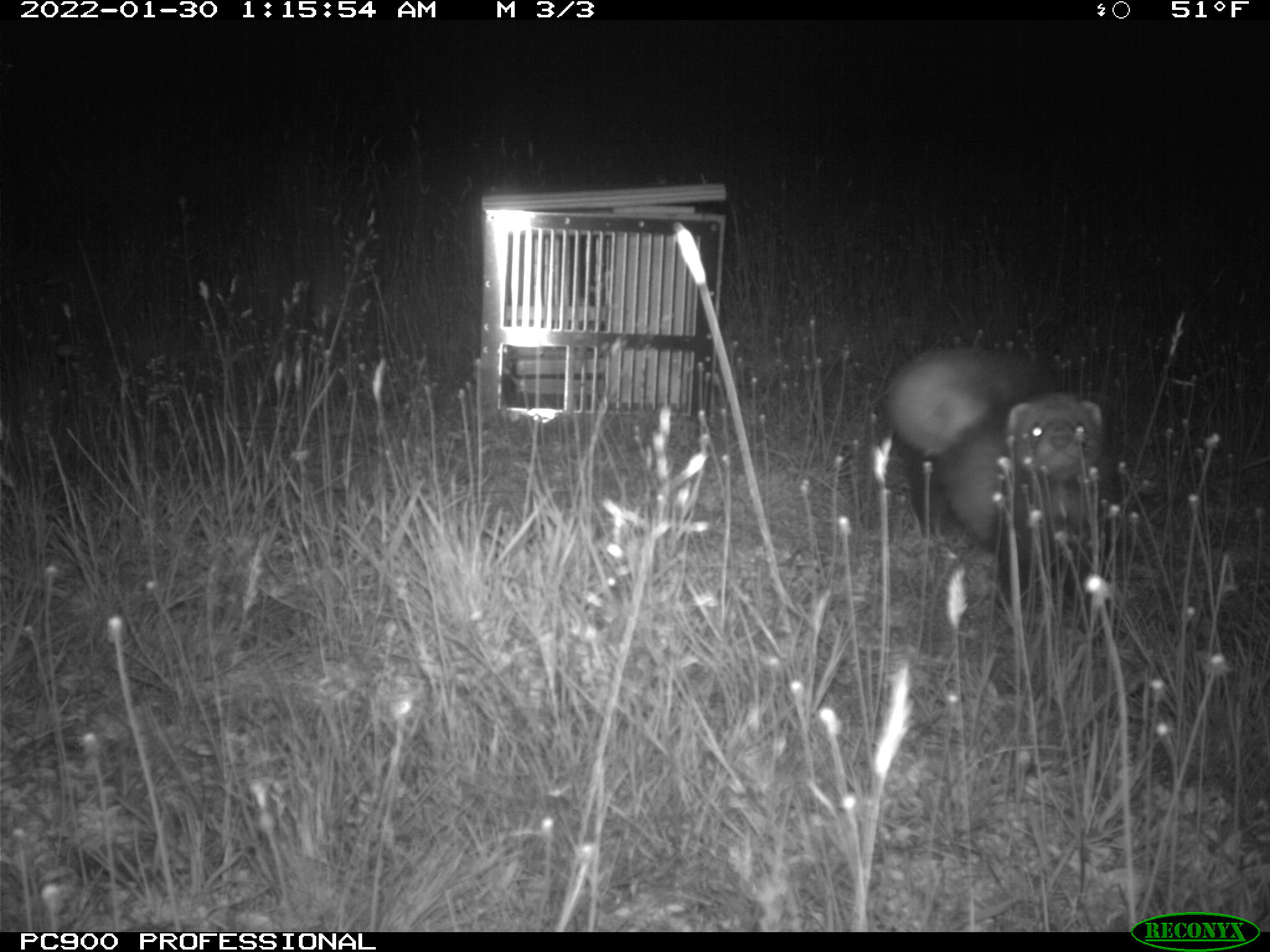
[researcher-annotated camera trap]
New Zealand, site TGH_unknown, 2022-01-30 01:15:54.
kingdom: Animalia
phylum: Chordata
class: Mammalia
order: Carnivora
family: Mustelidae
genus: Mustela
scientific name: Mustela furo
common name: ferret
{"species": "ferret (Mustela furo)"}